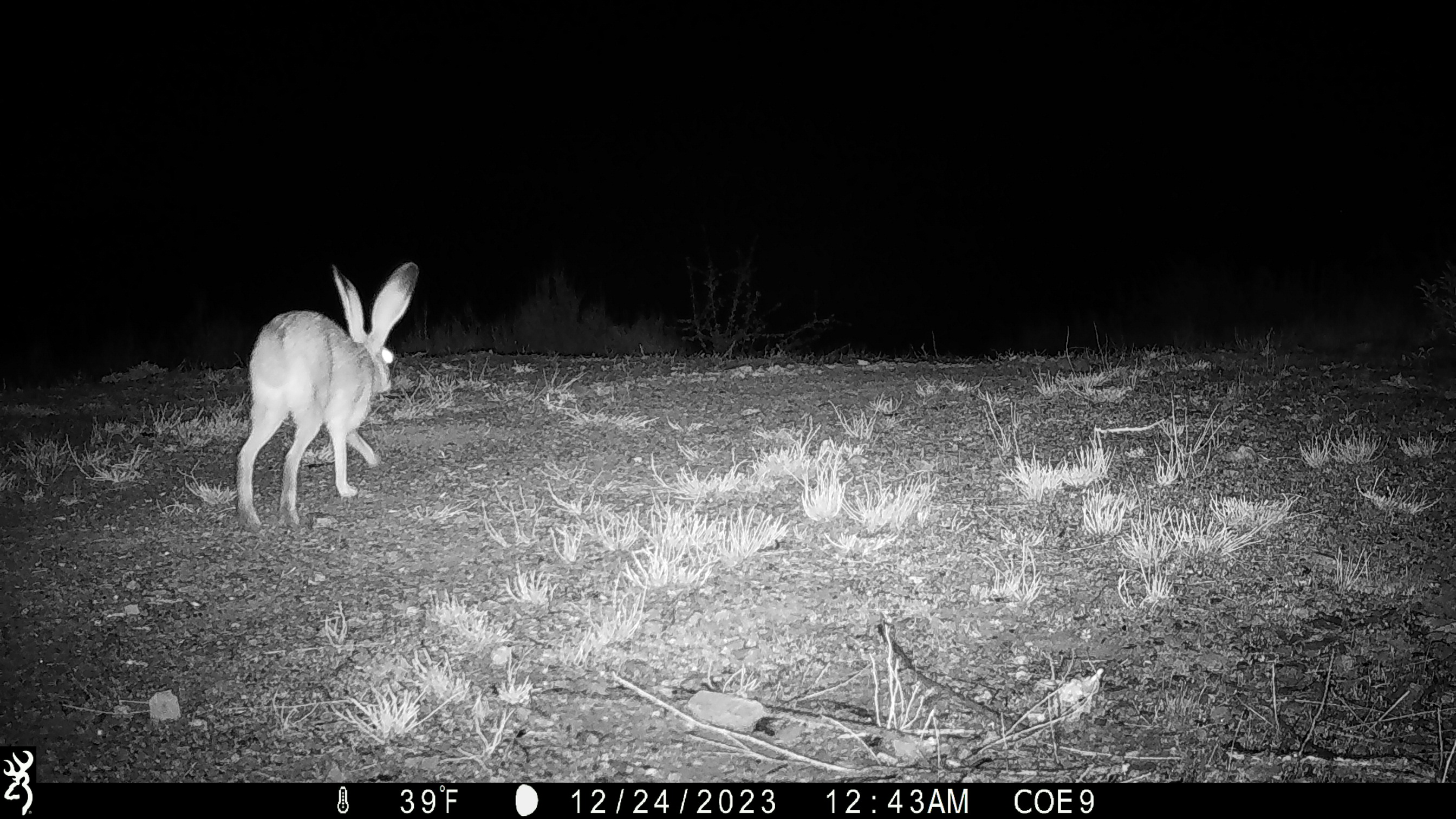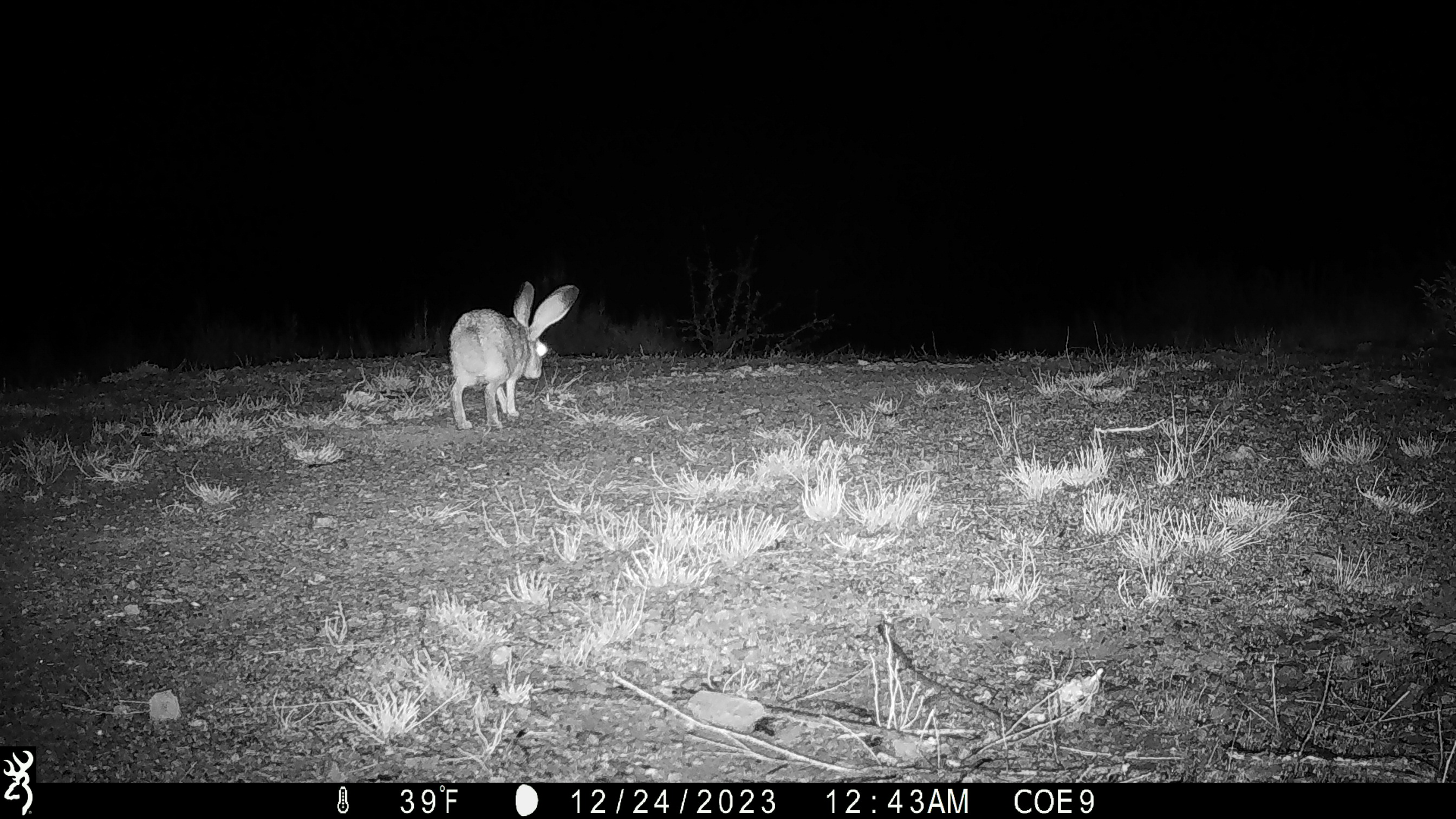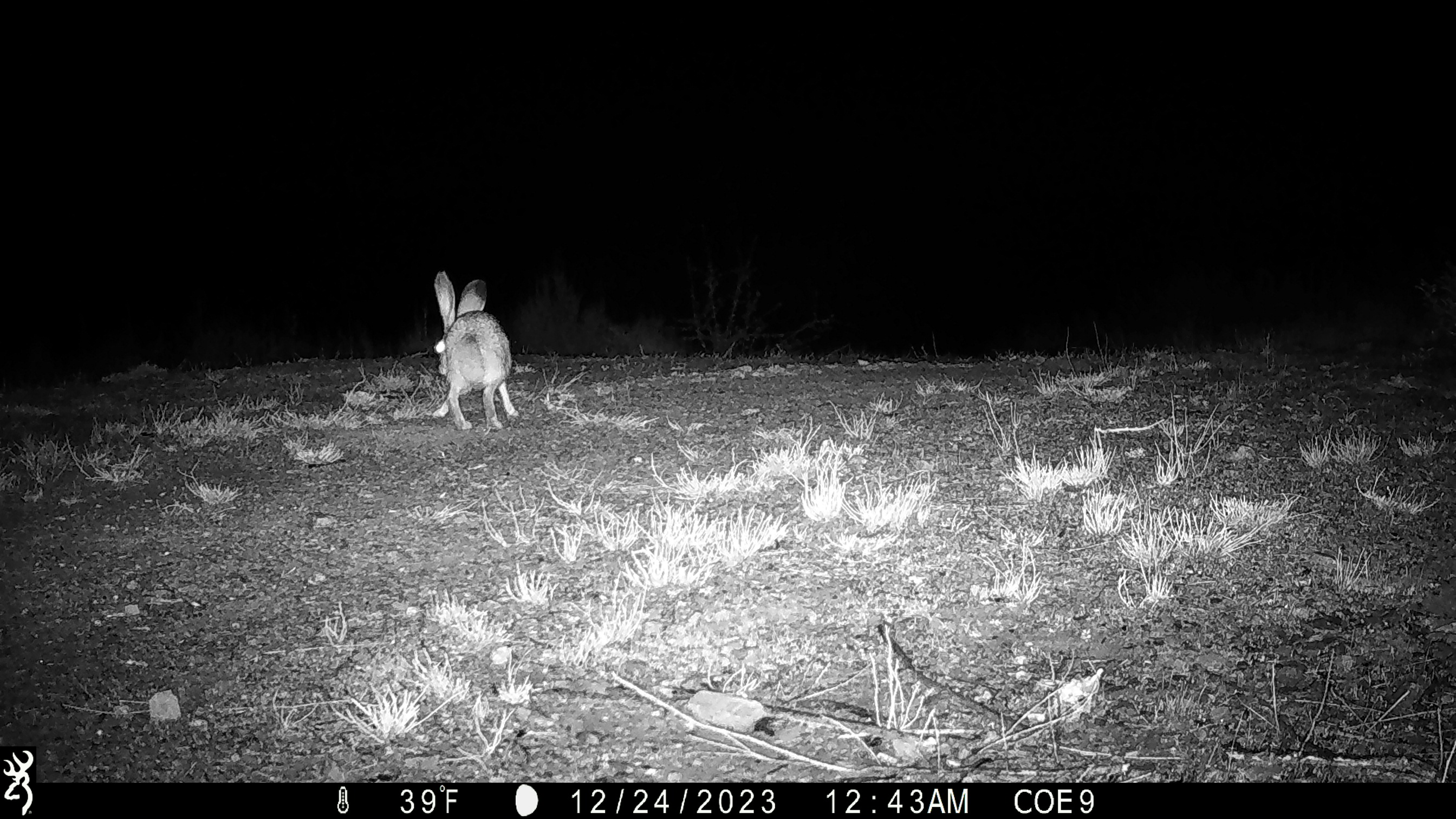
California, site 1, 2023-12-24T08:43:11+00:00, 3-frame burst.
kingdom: Animalia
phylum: Chordata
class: Mammalia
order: Lagomorpha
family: Leporidae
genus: Lepus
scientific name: Lepus californicus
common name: black-tailed jackrabbit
Black-tailed jackrabbit (Lepus californicus).